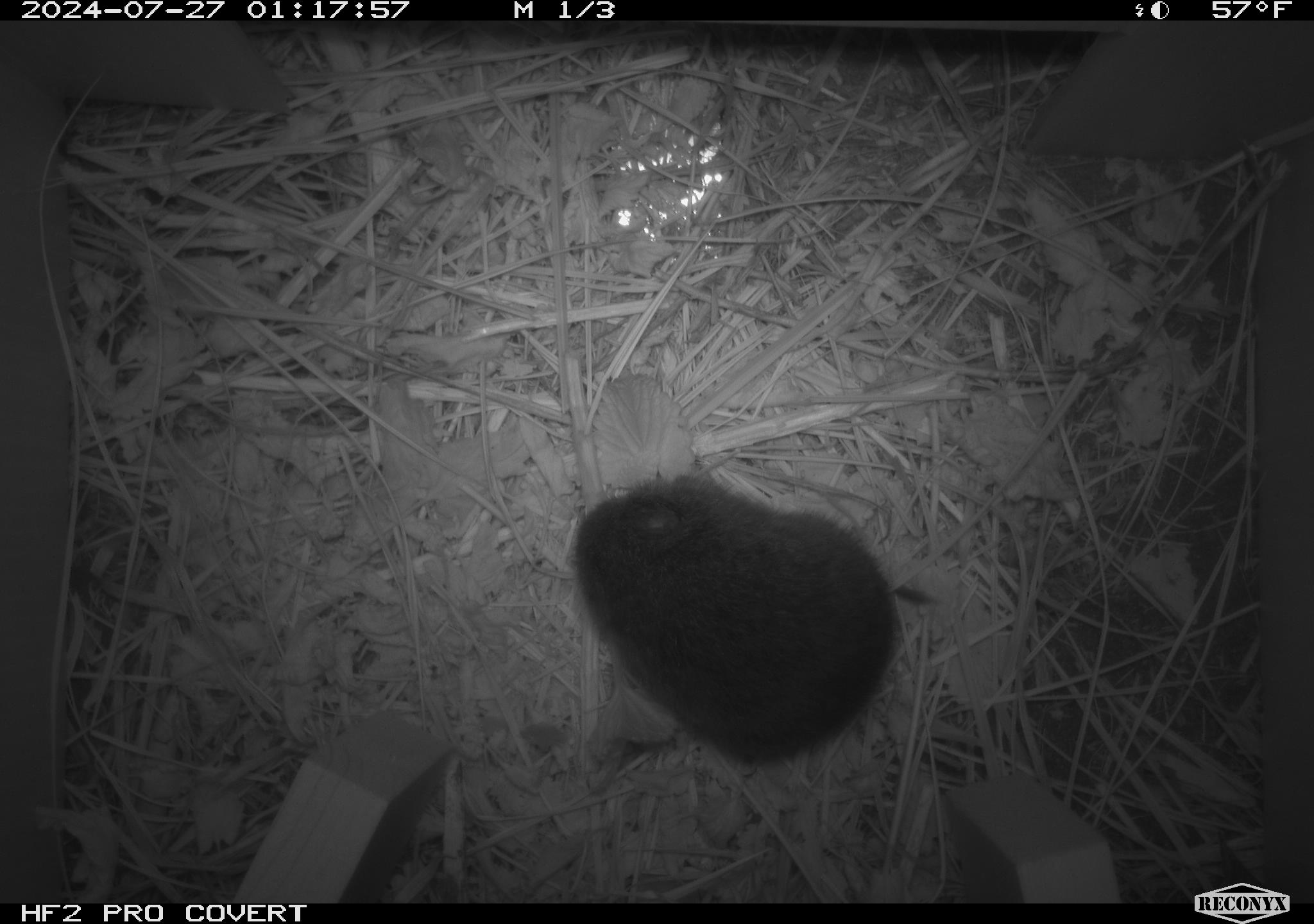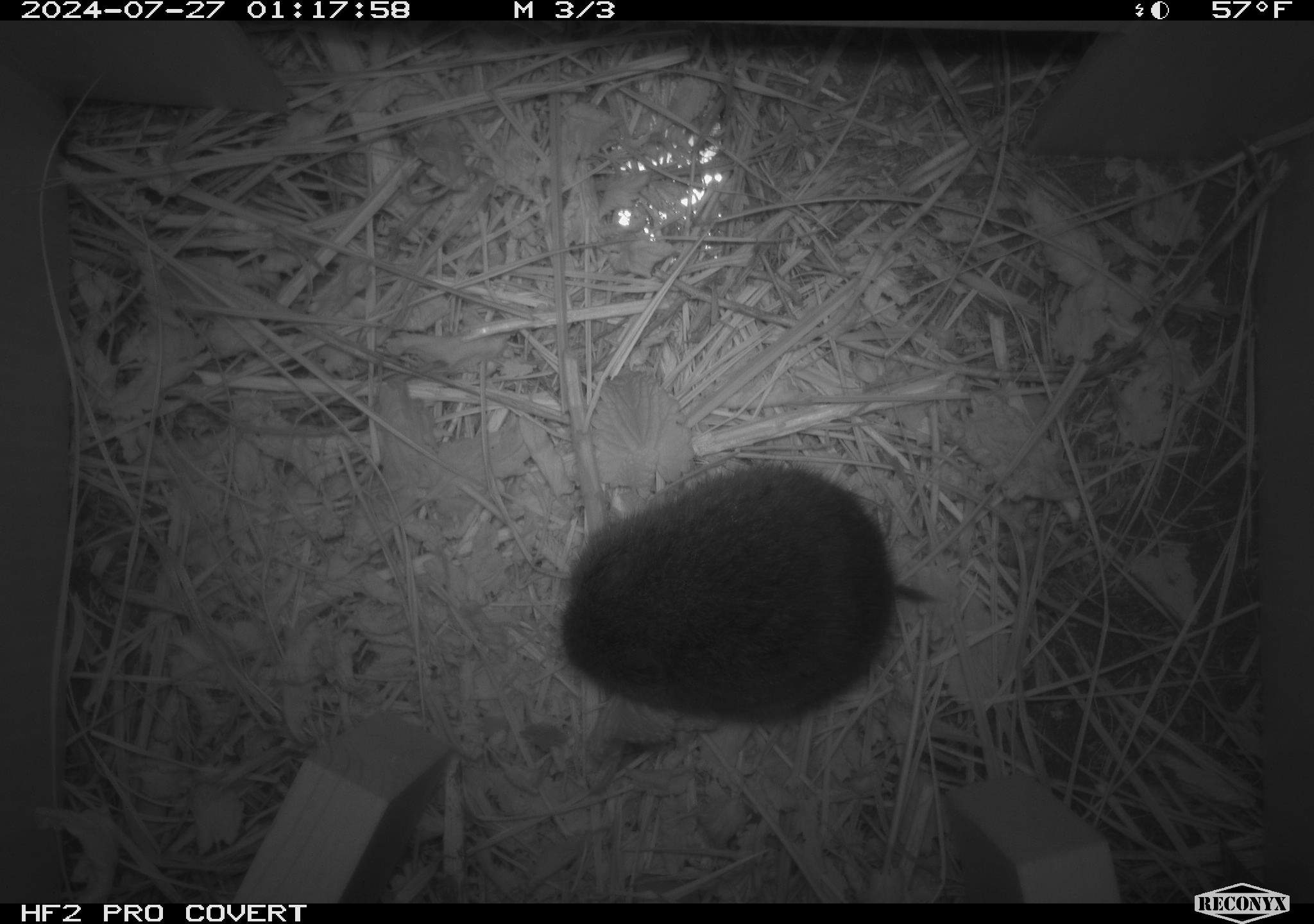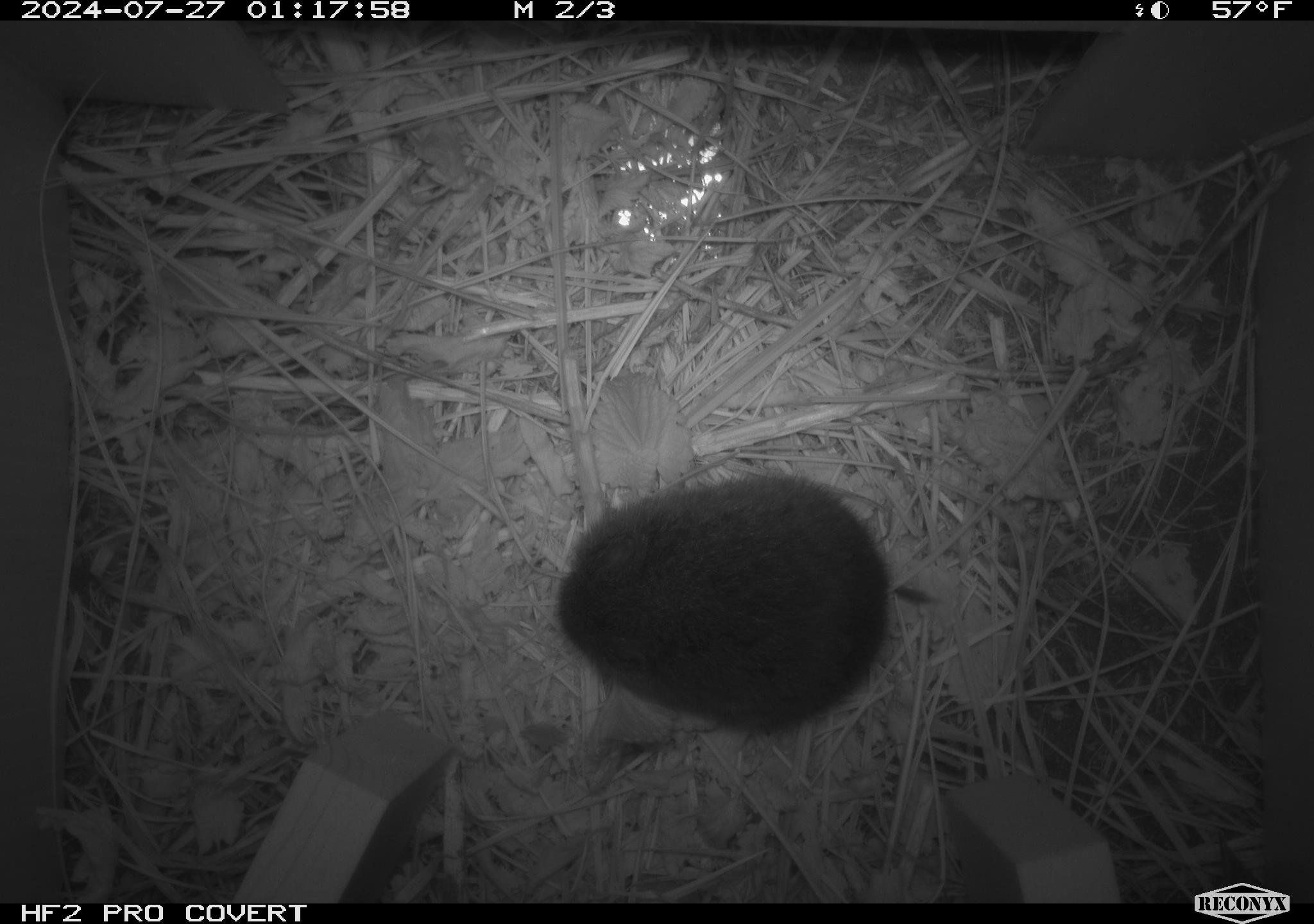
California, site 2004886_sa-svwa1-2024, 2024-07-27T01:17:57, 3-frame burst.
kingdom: Animalia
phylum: Chordata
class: Mammalia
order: Rodentia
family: Cricetidae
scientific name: Arvicolinae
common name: voles, lemmings, and muskrats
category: arvicolinae subfamily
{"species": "arvicolinae subfamily (voles, lemmings, and muskrats) (Arvicolinae)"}